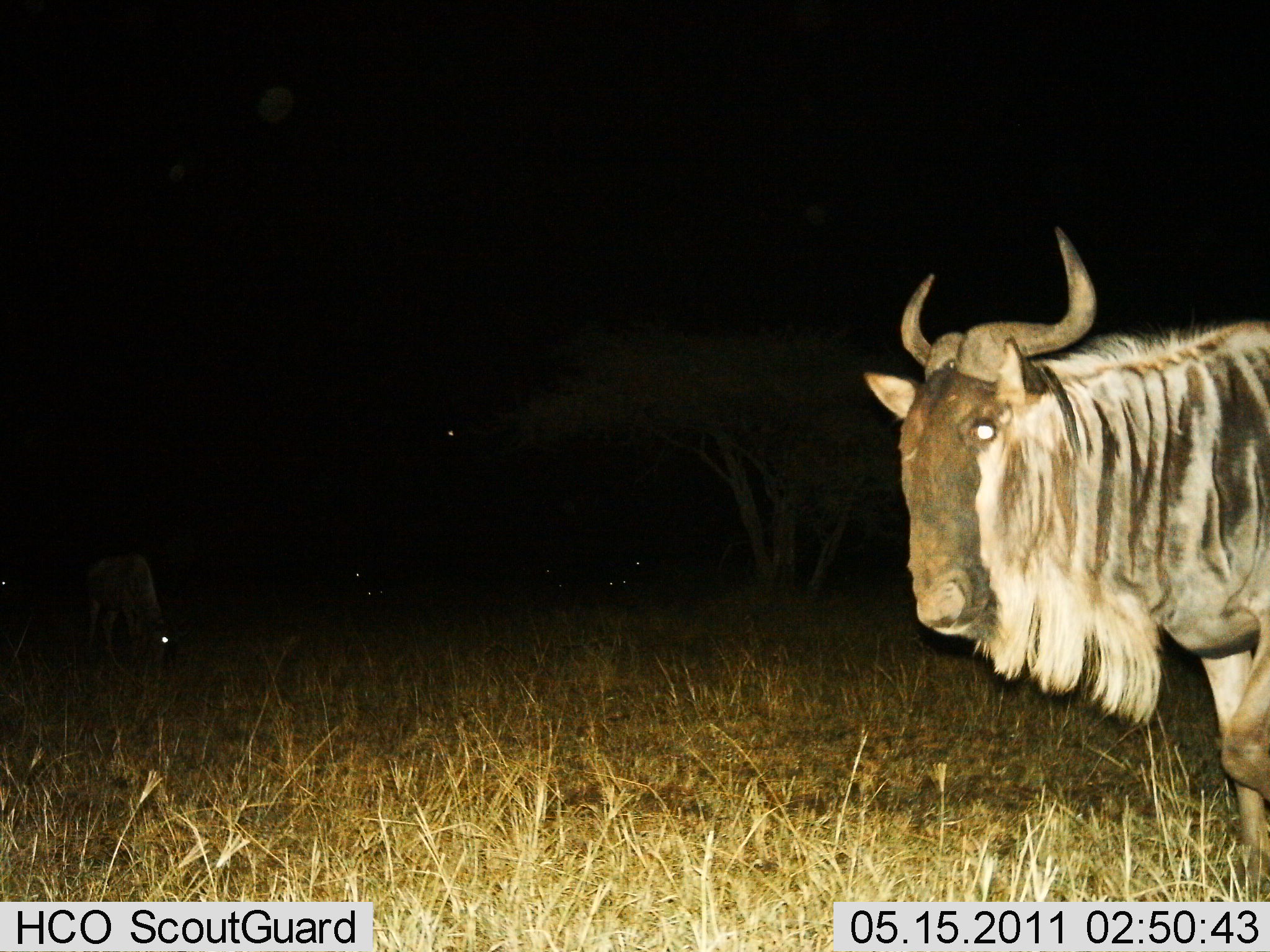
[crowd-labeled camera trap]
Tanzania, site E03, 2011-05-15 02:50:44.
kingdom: Animalia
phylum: Chordata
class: Mammalia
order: Artiodactyla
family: Bovidae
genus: Connochaetes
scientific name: Connochaetes taurinus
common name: blue wildebeest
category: wildebeest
Wildebeest (blue wildebeest) (Connochaetes taurinus), count 2. Behavior (volunteer vote fractions): standing 73%, resting 9%, moving 18%, interacting 0%. Young present (vote fraction): 0%. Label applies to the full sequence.